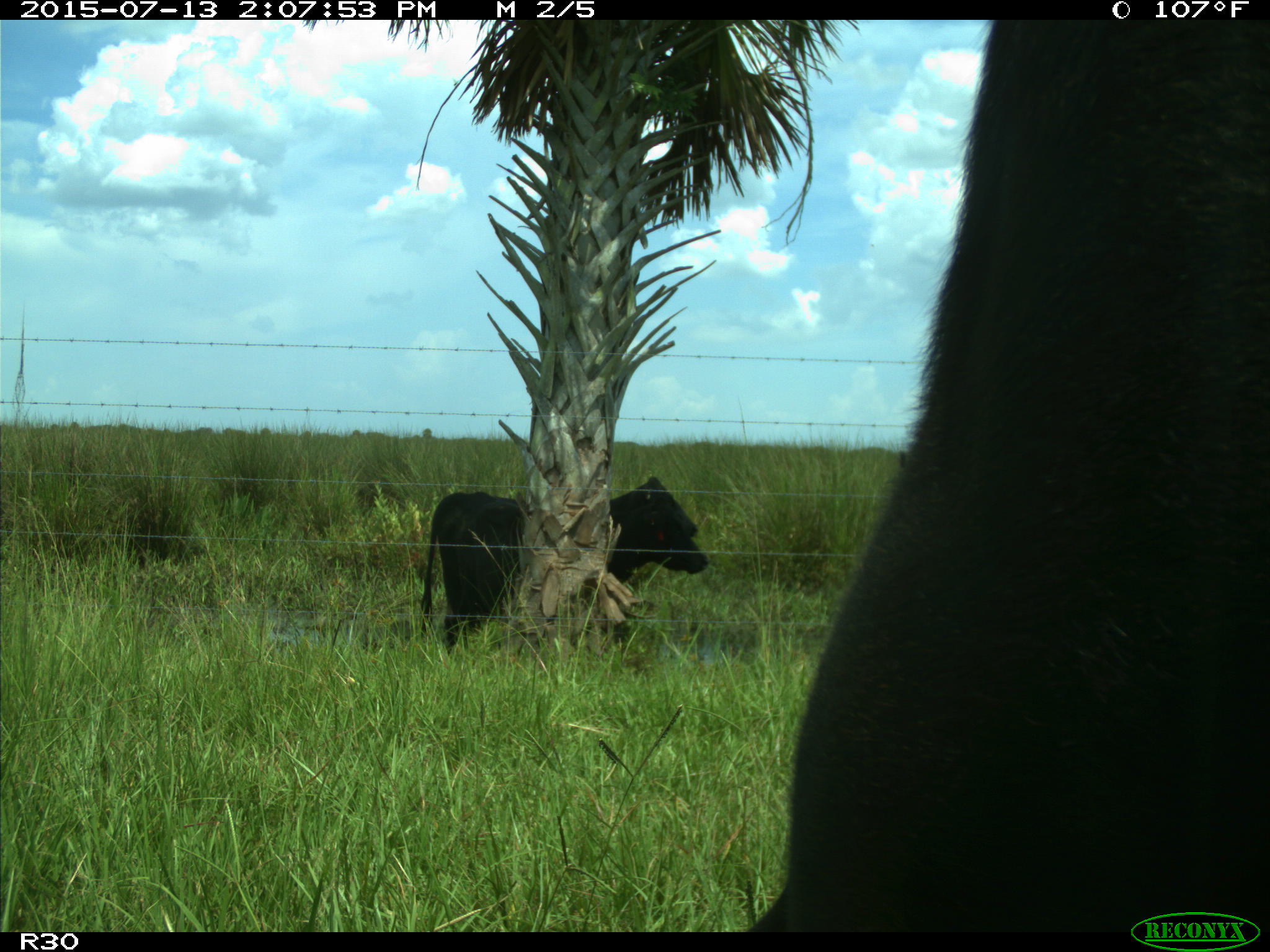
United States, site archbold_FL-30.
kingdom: Animalia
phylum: Chordata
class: Mammalia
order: Artiodactyla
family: Bovidae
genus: Bos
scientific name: Bos taurus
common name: domestic cow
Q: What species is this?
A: Bos taurus (domestic cow).